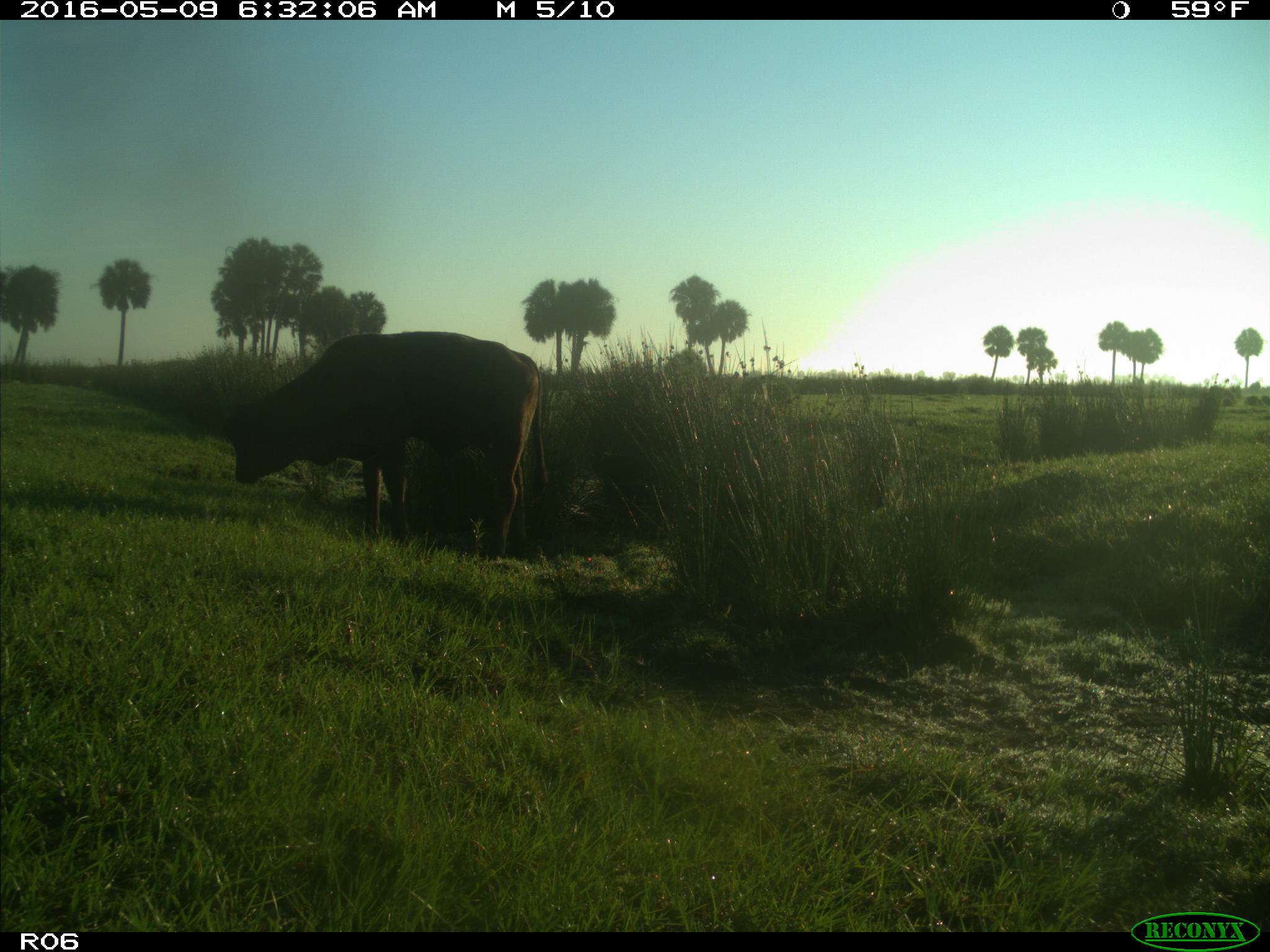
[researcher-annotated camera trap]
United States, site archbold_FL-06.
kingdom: Animalia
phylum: Chordata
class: Mammalia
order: Artiodactyla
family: Bovidae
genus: Bos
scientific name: Bos taurus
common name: domestic cow